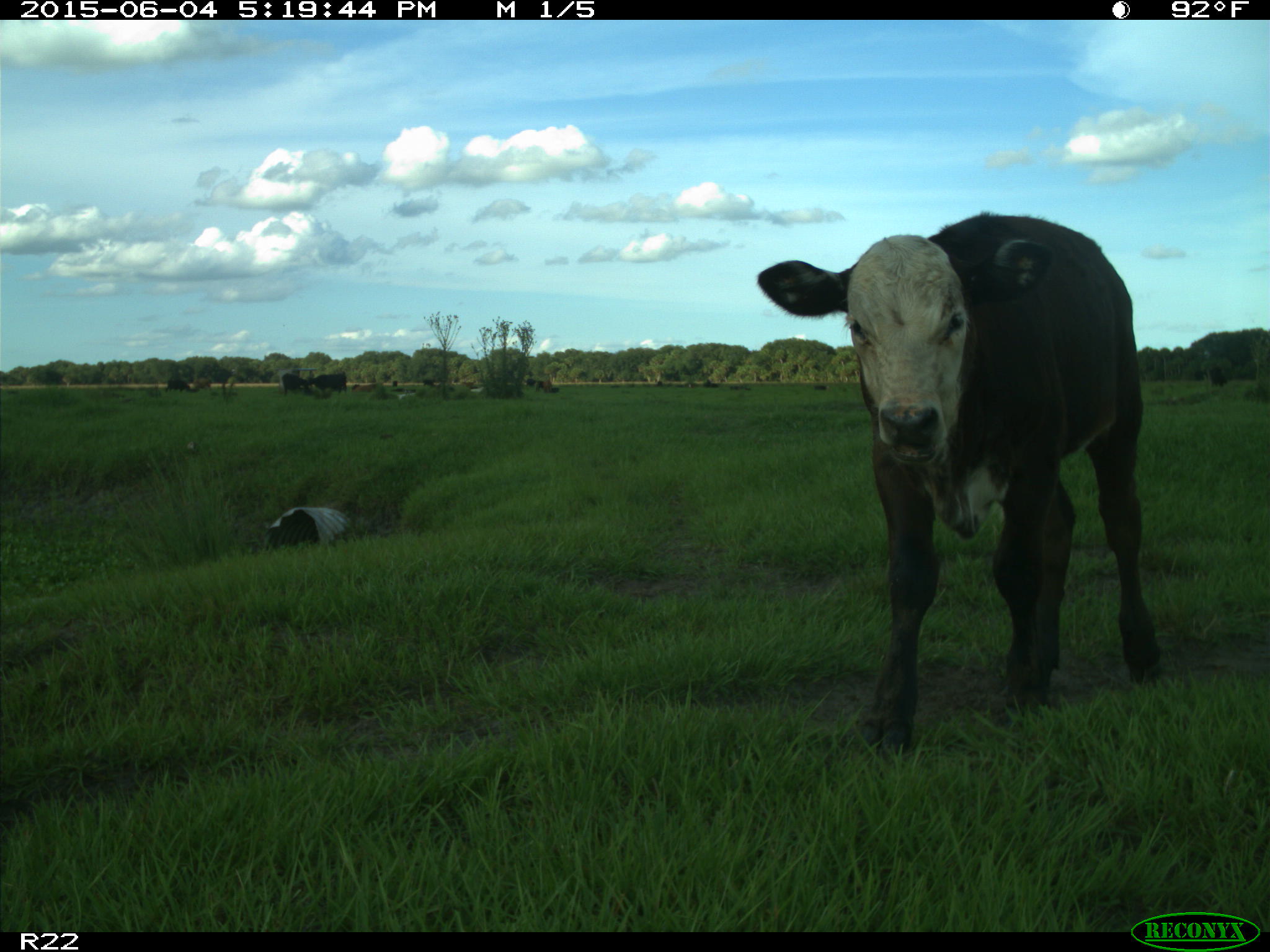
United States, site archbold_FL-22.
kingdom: Animalia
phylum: Chordata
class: Mammalia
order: Artiodactyla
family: Bovidae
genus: Bos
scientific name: Bos taurus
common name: domestic cow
Bos taurus (domestic cow).